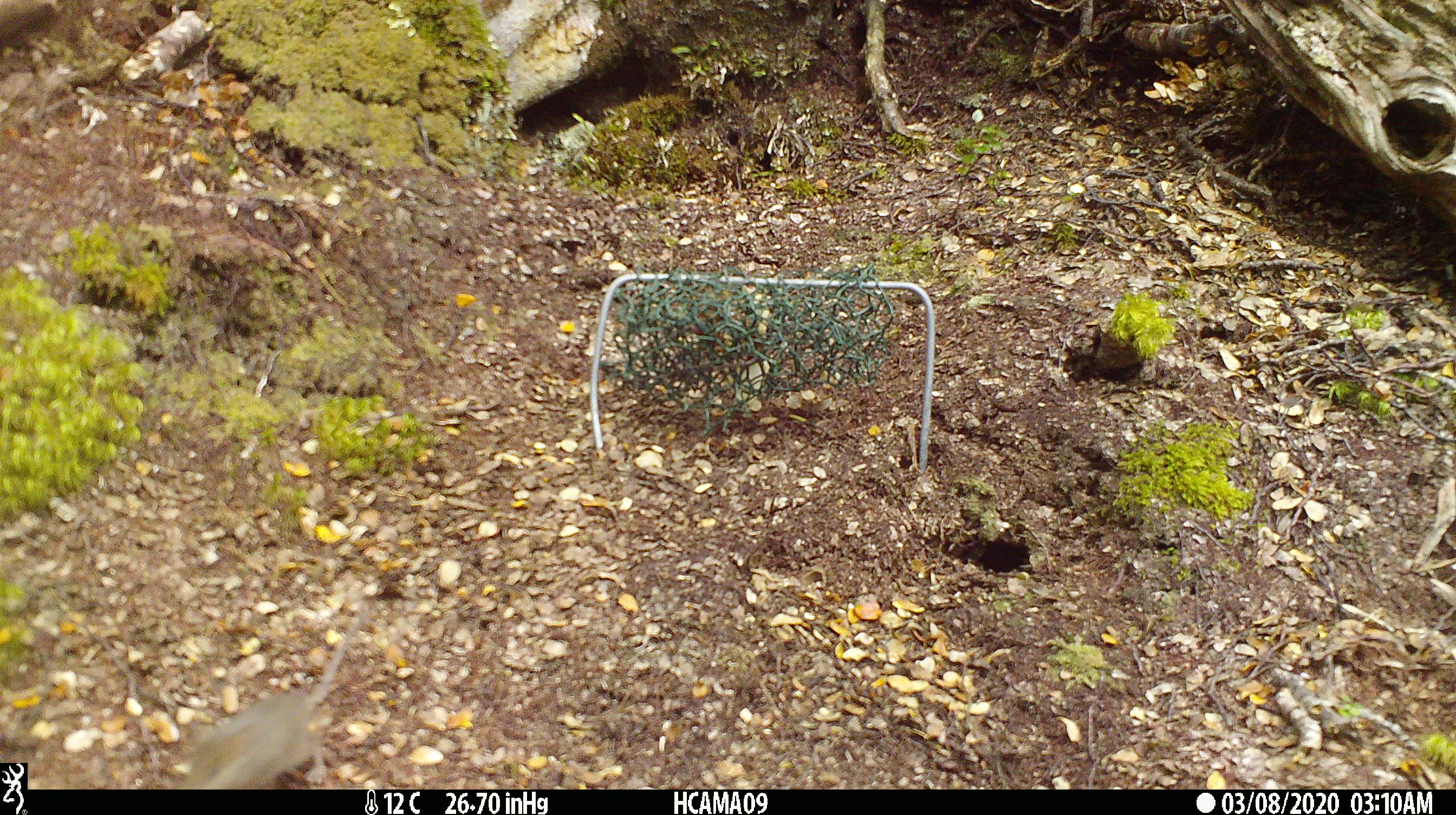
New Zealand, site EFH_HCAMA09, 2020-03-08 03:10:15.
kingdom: Animalia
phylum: Chordata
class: Mammalia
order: Rodentia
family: Muridae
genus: Mus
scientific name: Mus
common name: mouse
Mouse (Mus).